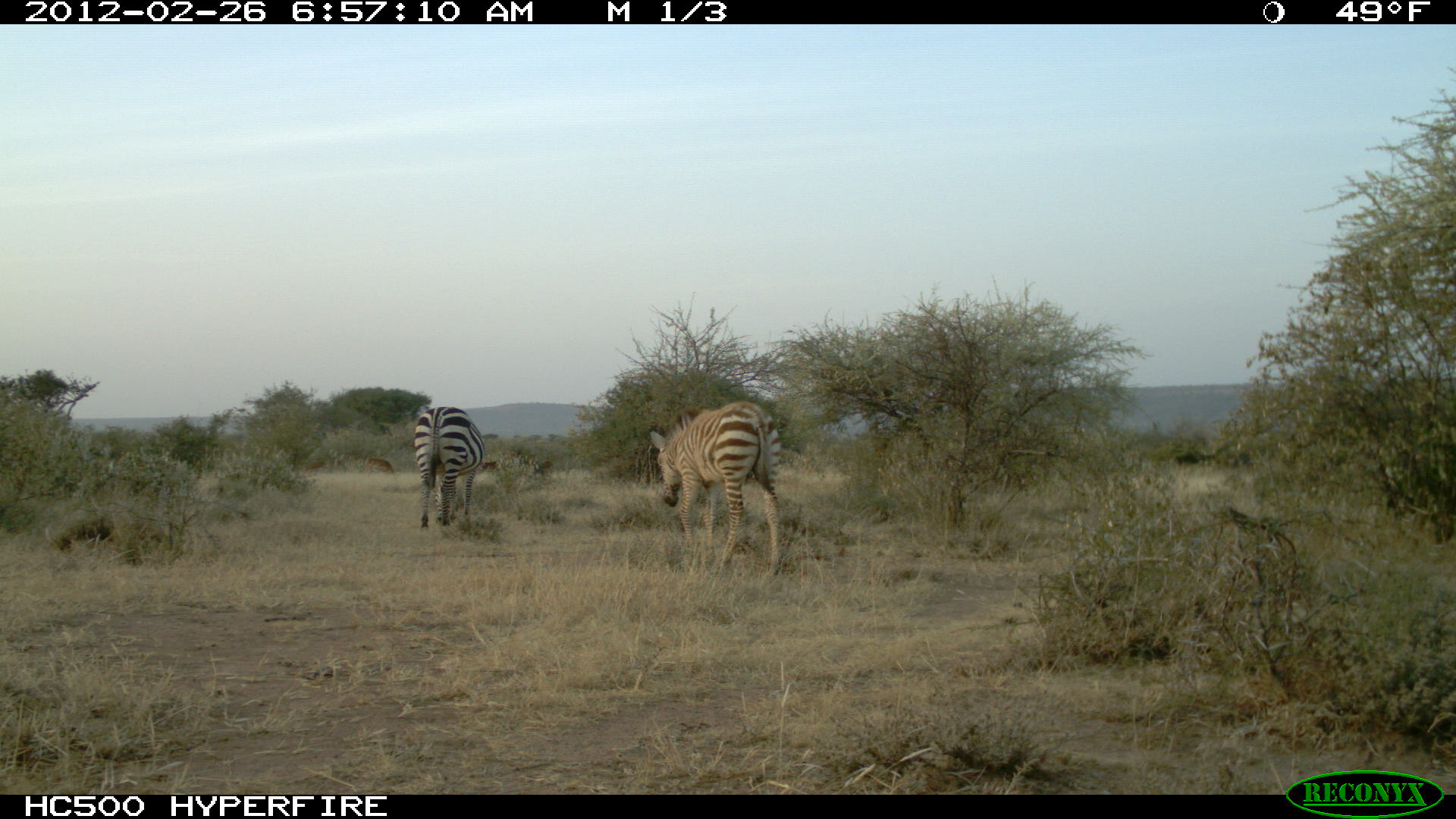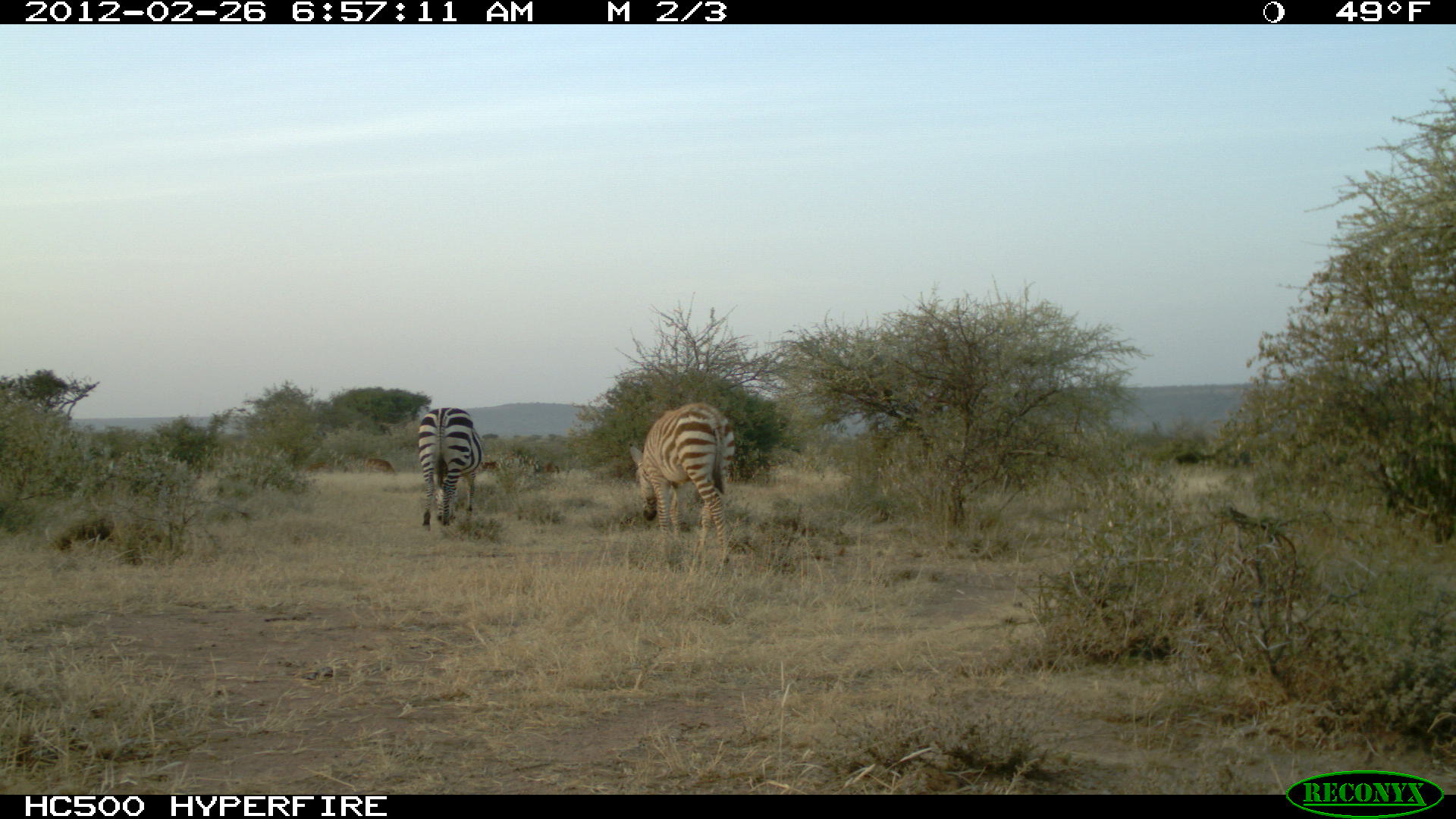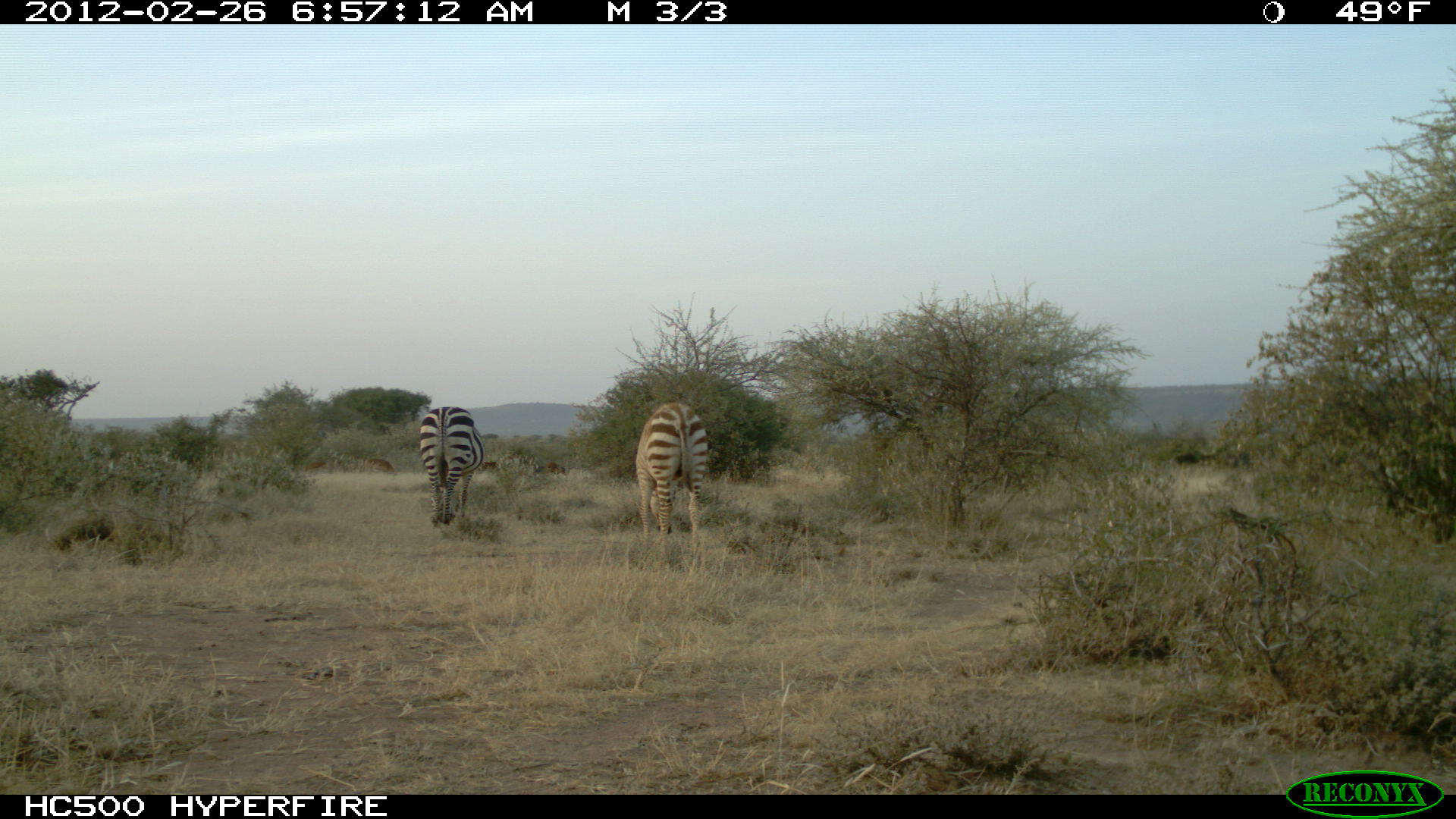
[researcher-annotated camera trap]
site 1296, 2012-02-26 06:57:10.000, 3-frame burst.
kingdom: Animalia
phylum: Chordata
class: Mammalia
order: Perissodactyla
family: Equidae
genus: Equus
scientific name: Equus quagga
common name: plains zebra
Equus quagga (plains zebra), count 2.